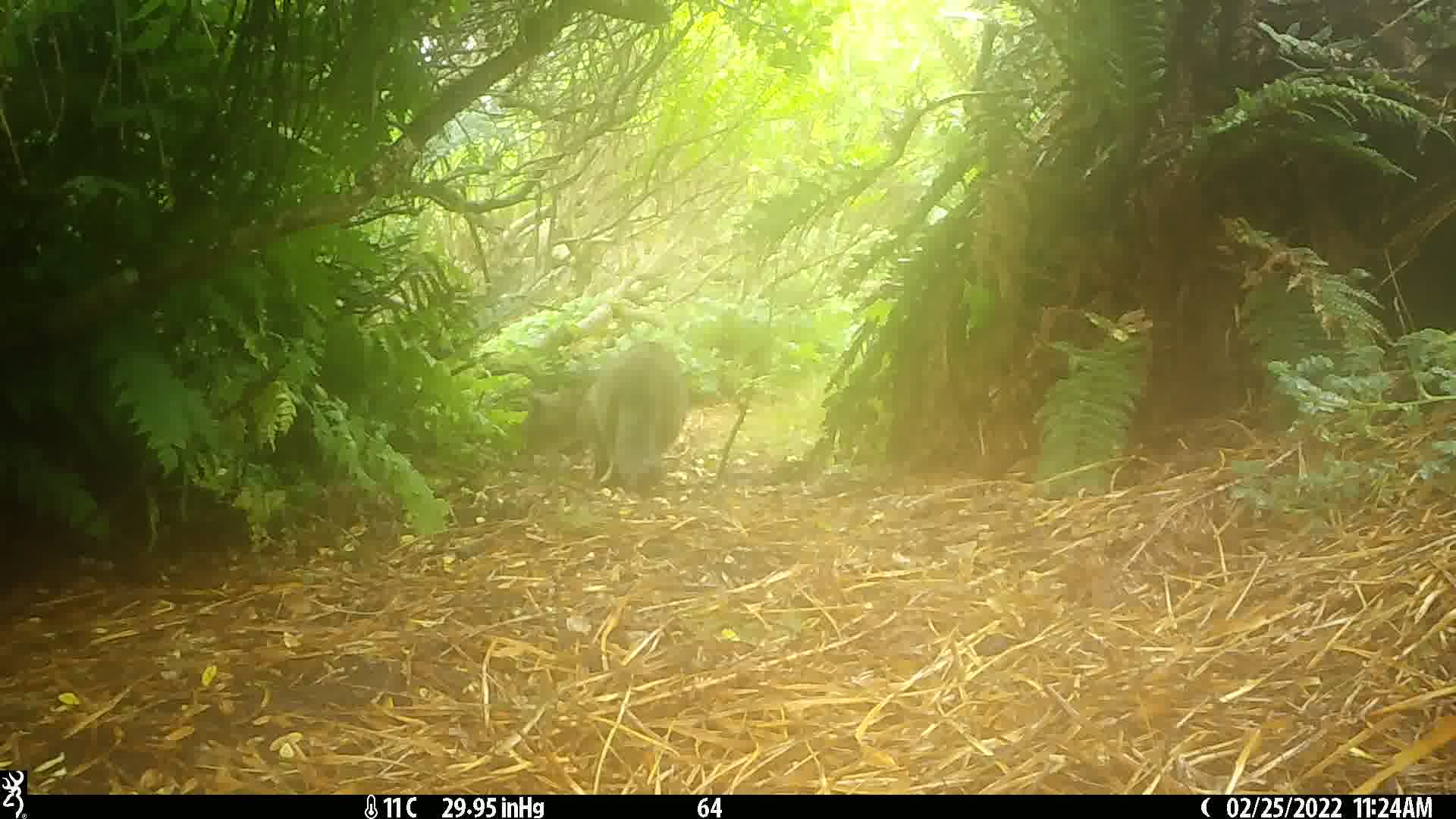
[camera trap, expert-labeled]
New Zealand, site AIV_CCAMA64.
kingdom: Animalia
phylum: Chordata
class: Mammalia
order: Carnivora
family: Felidae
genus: Felis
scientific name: Felis catus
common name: domestic cat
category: cat